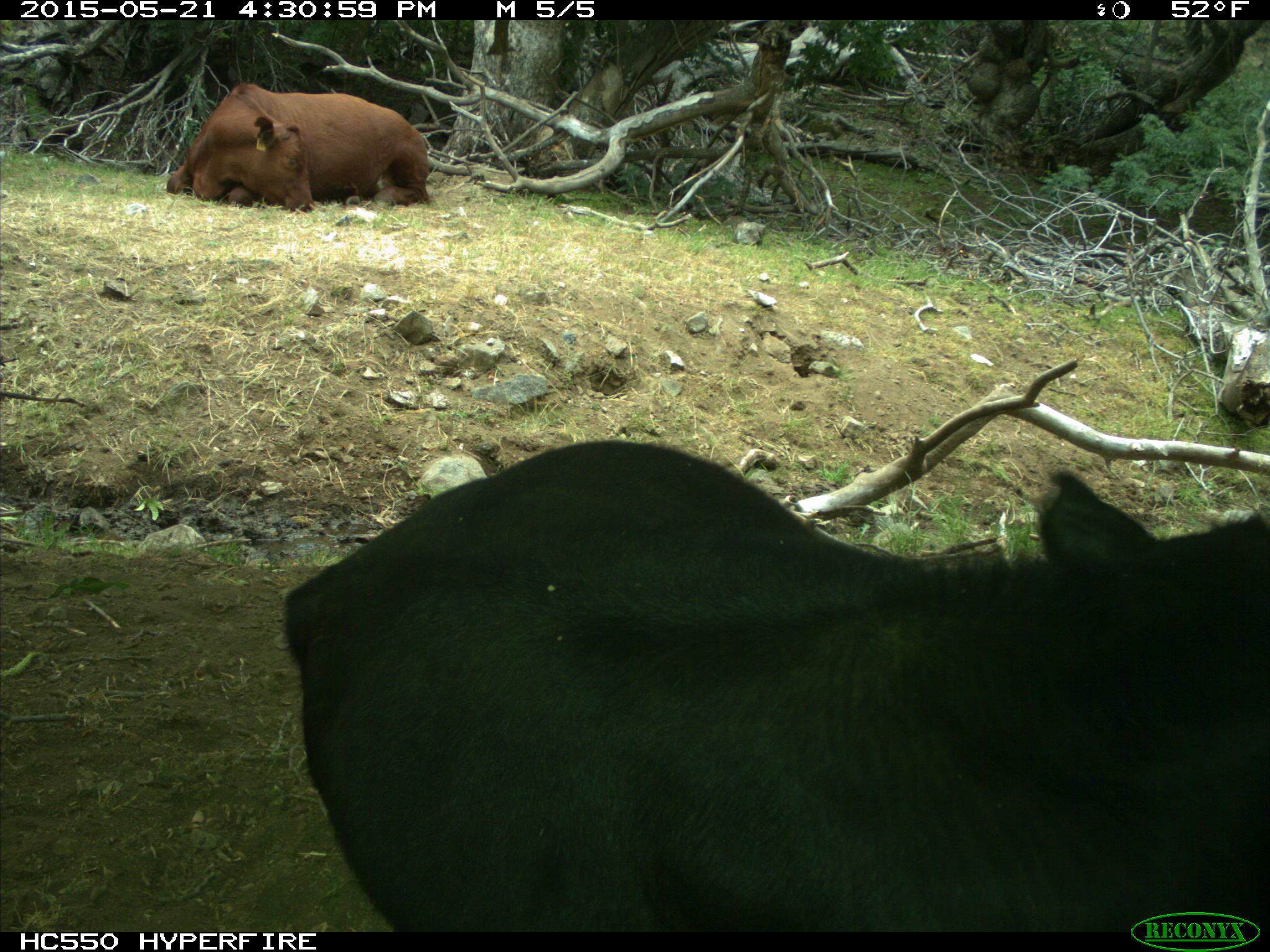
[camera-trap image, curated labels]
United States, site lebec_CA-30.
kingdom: Animalia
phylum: Chordata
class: Mammalia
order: Artiodactyla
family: Bovidae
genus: Bos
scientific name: Bos taurus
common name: domestic cow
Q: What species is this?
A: Bos taurus (domestic cow).